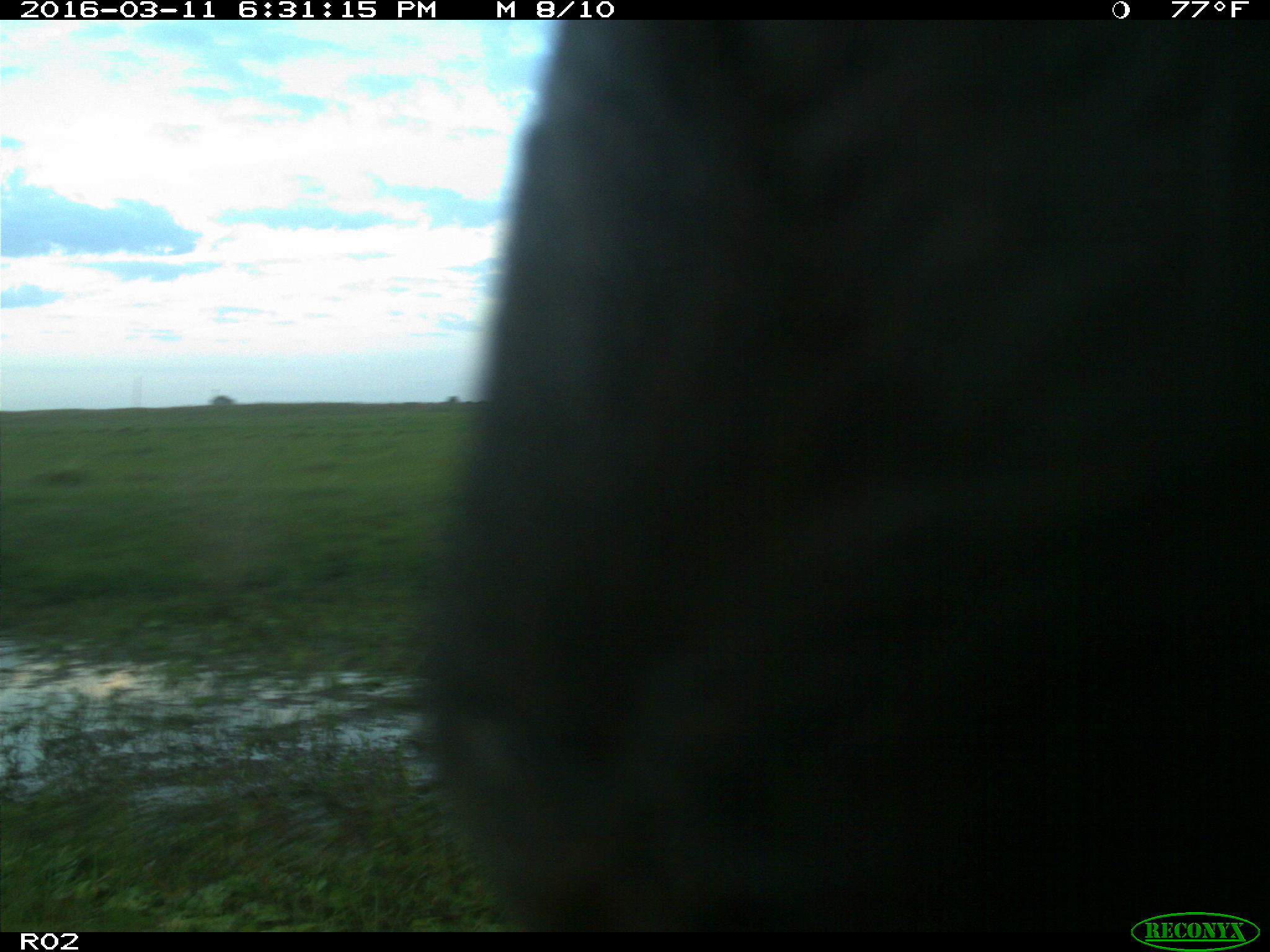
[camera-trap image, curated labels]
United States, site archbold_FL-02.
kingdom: Animalia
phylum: Chordata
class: Mammalia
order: Artiodactyla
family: Bovidae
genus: Bos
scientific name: Bos taurus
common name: domestic cow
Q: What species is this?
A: Bos taurus (domestic cow).